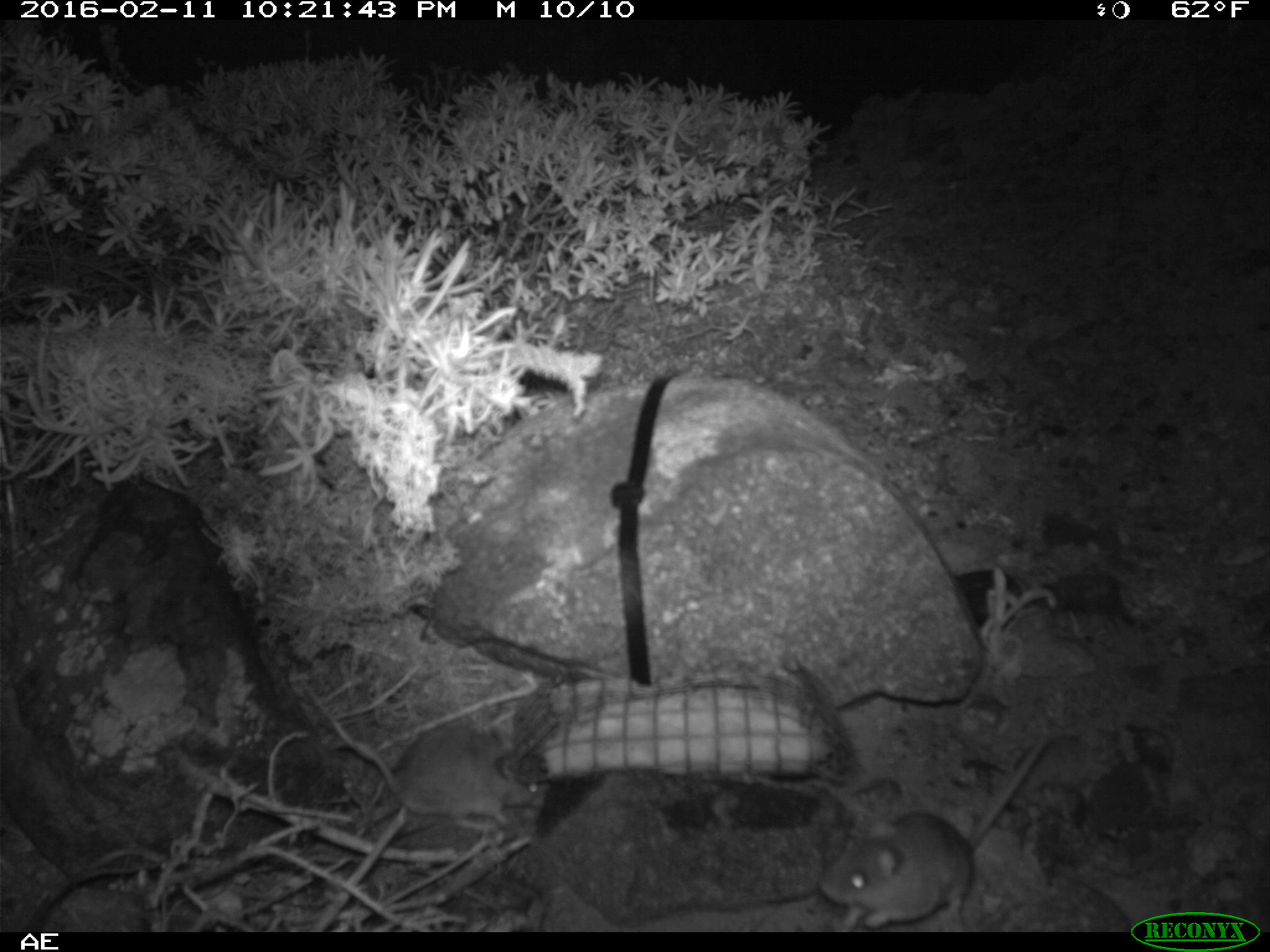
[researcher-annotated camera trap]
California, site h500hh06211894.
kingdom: Animalia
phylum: Chordata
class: Mammalia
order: Rodentia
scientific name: Rodentia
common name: rodent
Rodent (Rodentia).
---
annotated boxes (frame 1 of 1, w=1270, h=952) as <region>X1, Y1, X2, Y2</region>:
rodent: <region>819, 735, 1050, 932</region>; <region>355, 725, 543, 832</region>